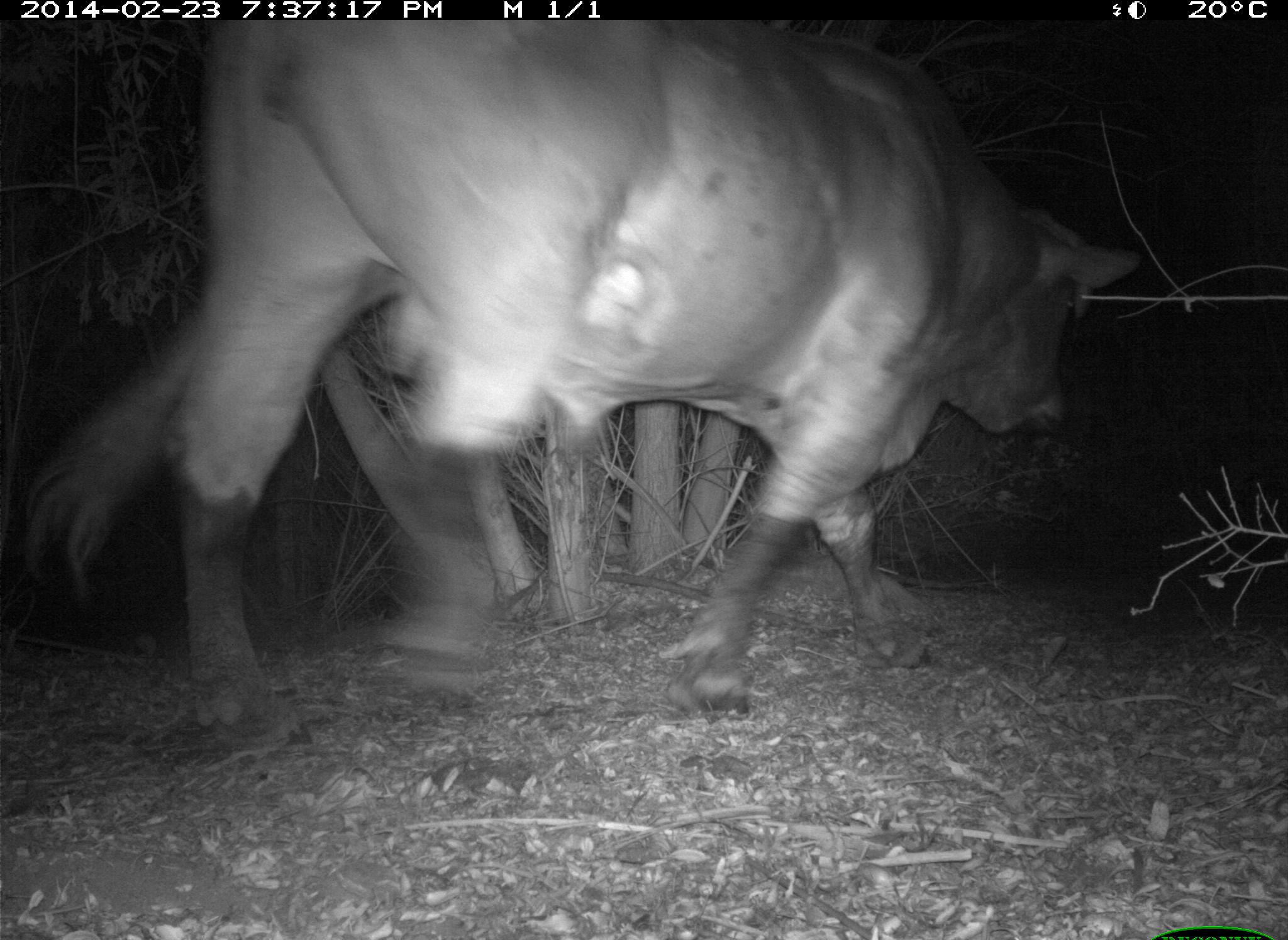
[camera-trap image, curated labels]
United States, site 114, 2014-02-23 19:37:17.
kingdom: Animalia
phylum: Chordata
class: Mammalia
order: Artiodactyla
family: Bovidae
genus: Bos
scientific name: Bos taurus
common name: cow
Cow (Bos taurus).